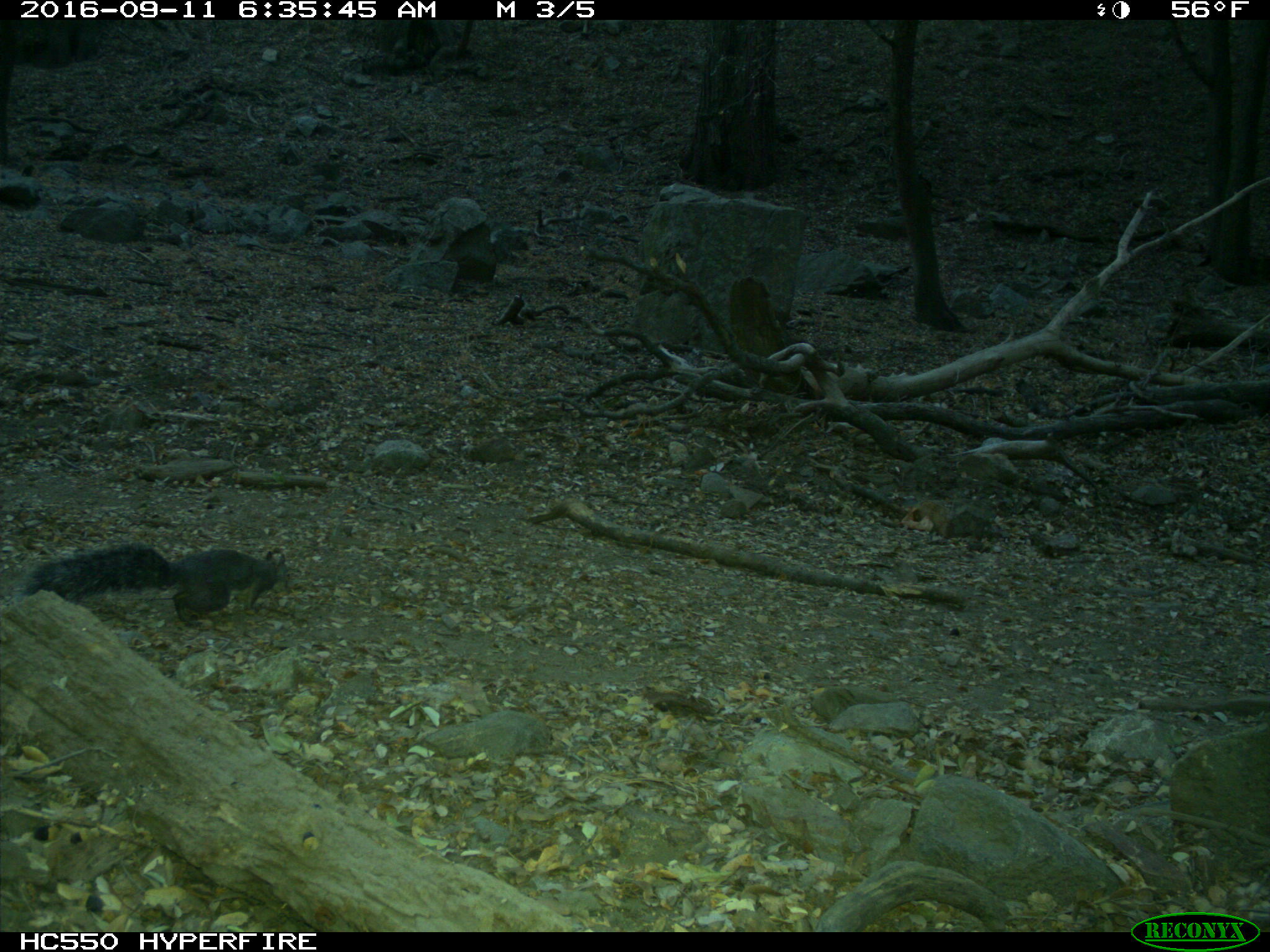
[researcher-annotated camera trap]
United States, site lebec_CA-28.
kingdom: Animalia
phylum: Chordata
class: Mammalia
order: Rodentia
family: Sciuridae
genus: Sciurus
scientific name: Sciurus carolinensis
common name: eastern gray squirrel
Sciurus carolinensis (eastern gray squirrel).